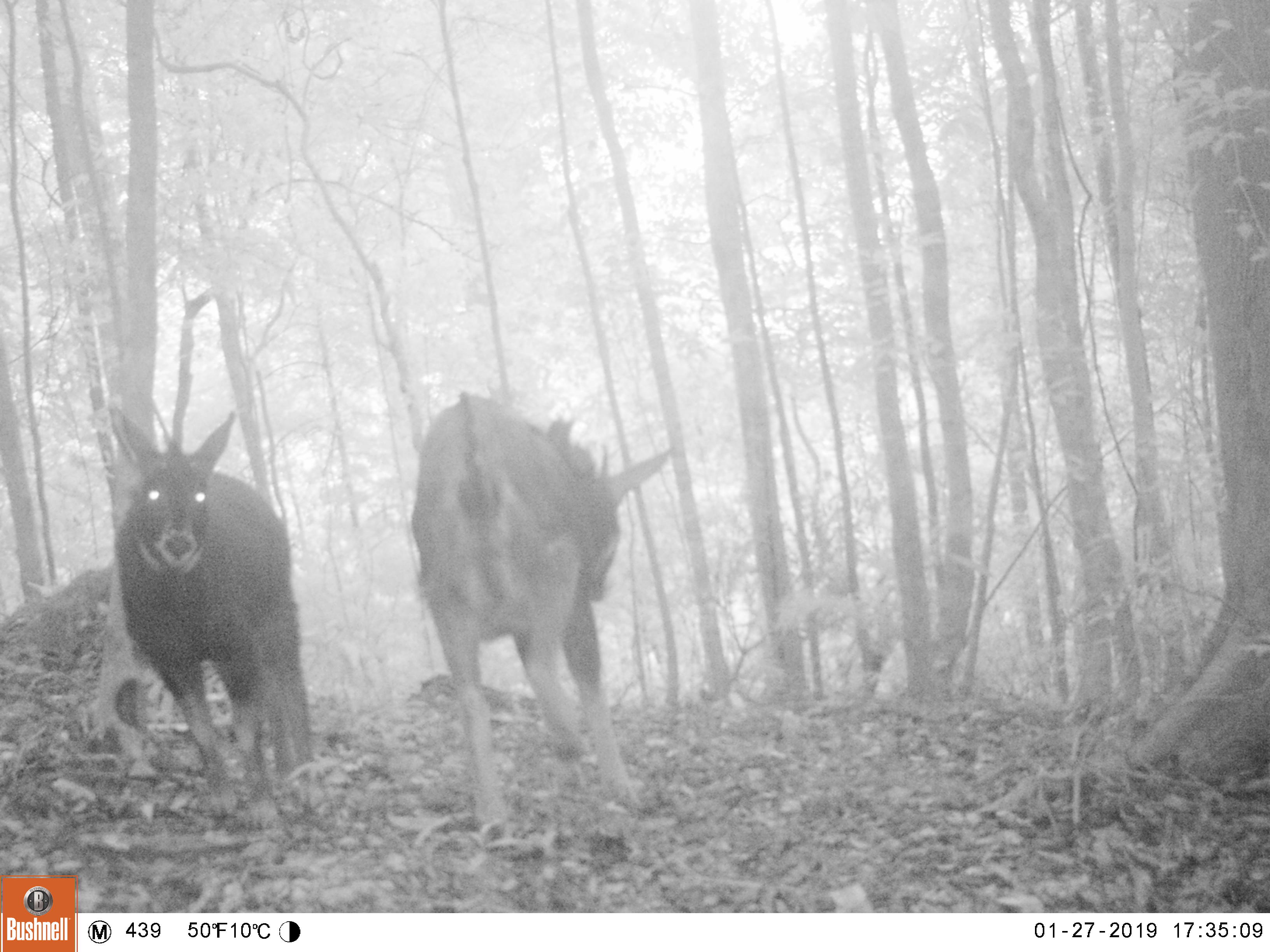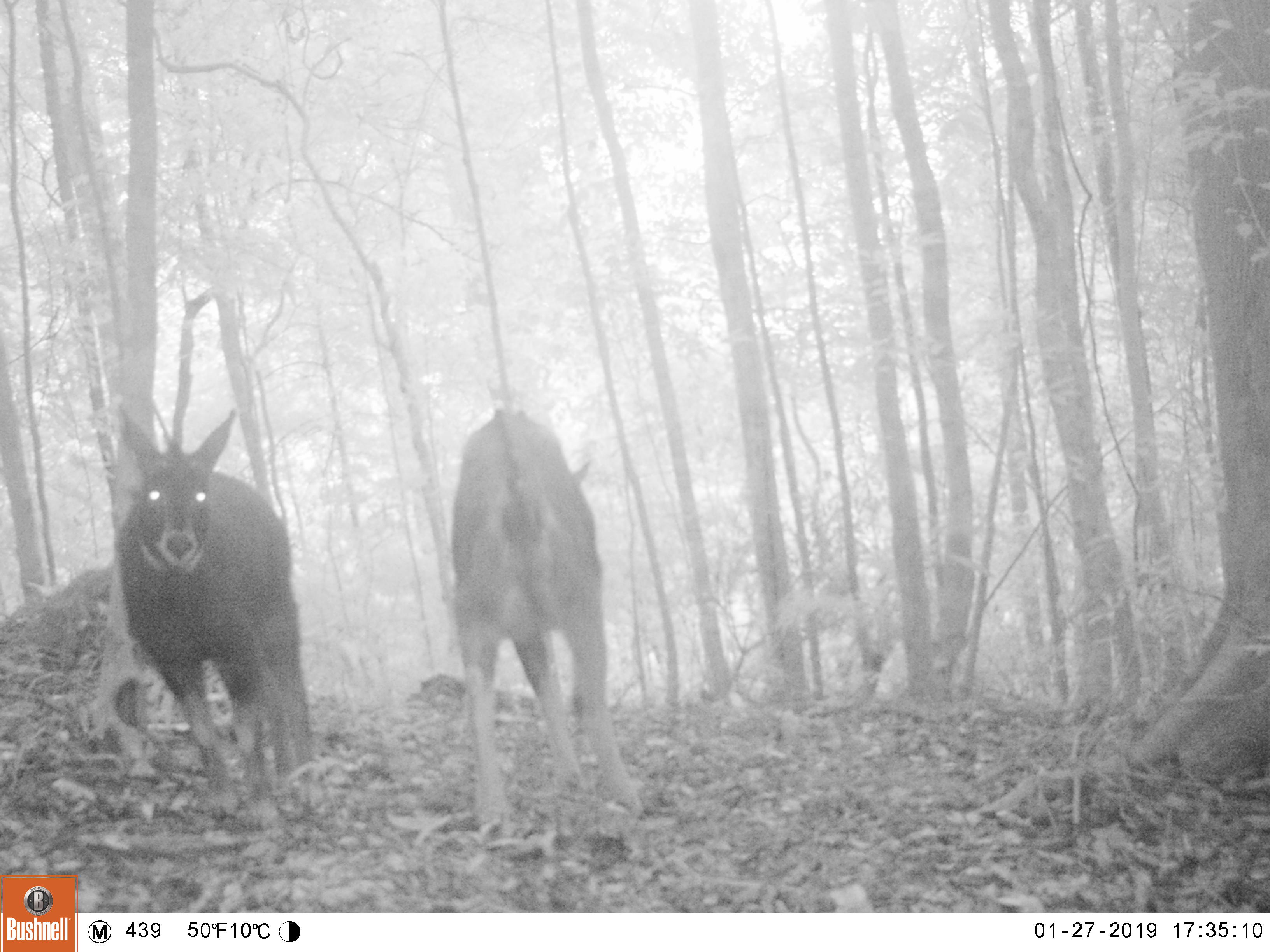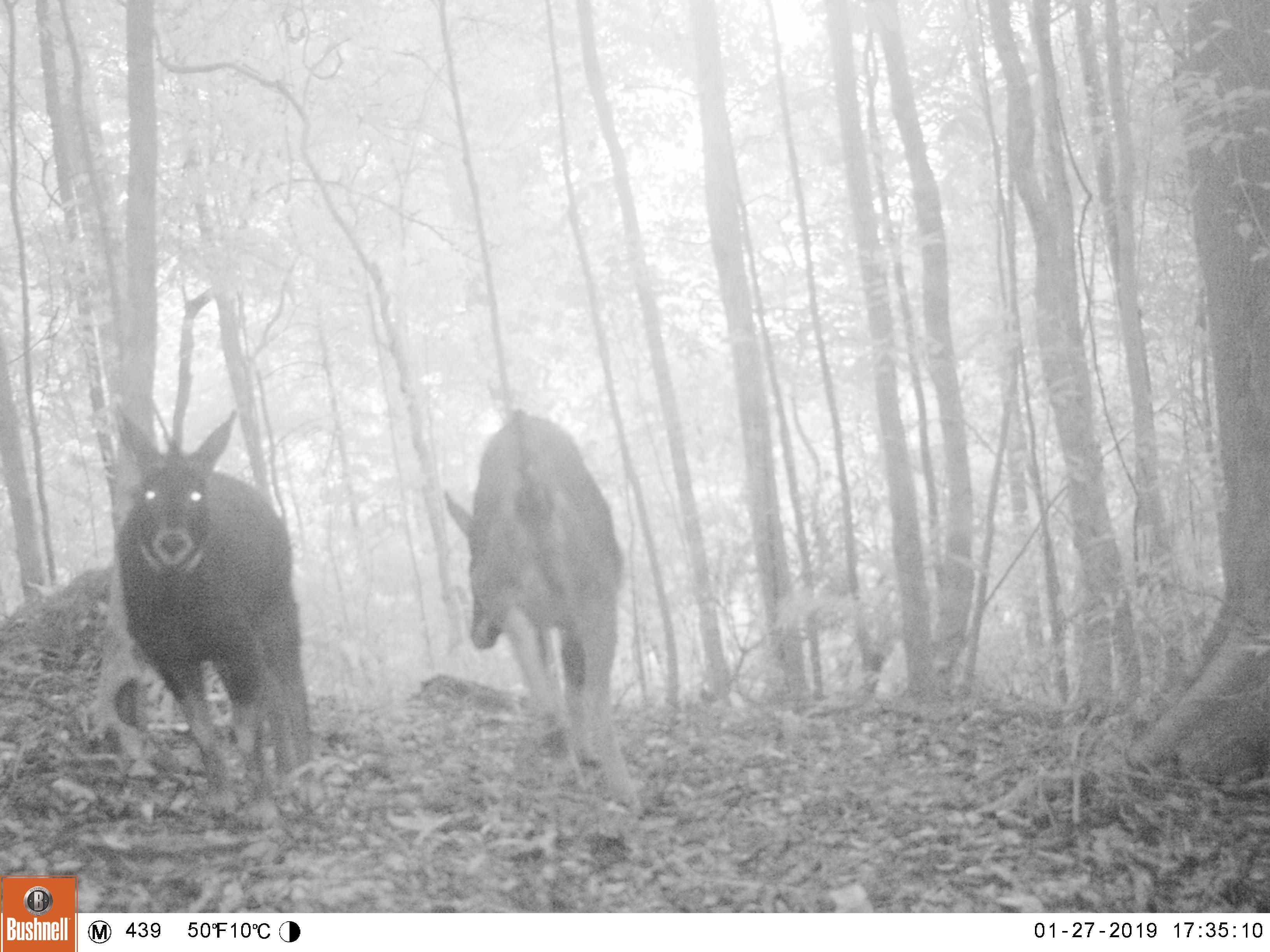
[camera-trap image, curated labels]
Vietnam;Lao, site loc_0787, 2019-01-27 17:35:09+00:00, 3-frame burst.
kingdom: Animalia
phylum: Chordata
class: Mammalia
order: Artiodactyla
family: Bovidae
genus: Capricornis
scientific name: Capricornis sumatraensis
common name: chinese serow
Chinese serow (Capricornis sumatraensis). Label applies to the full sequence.